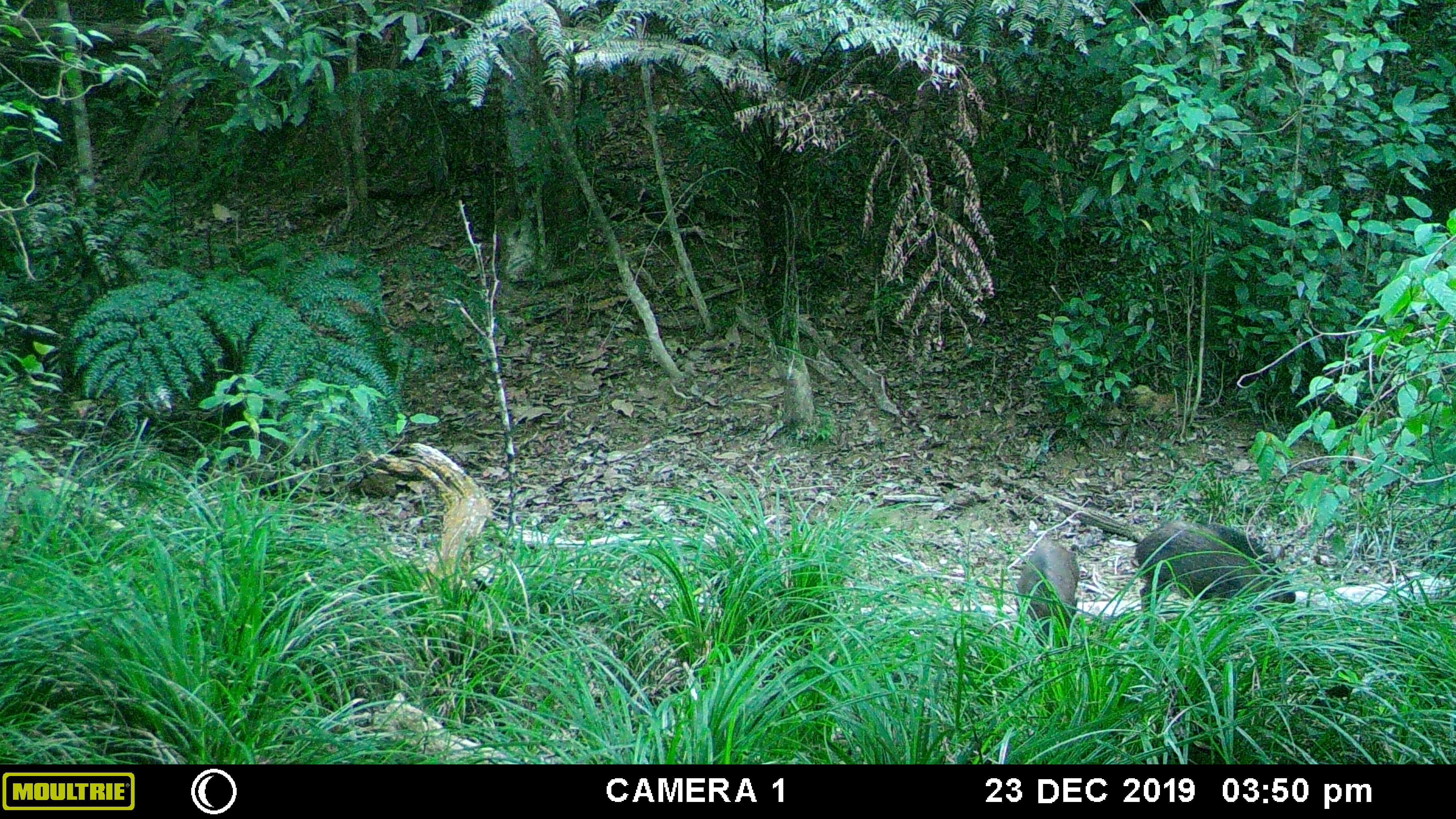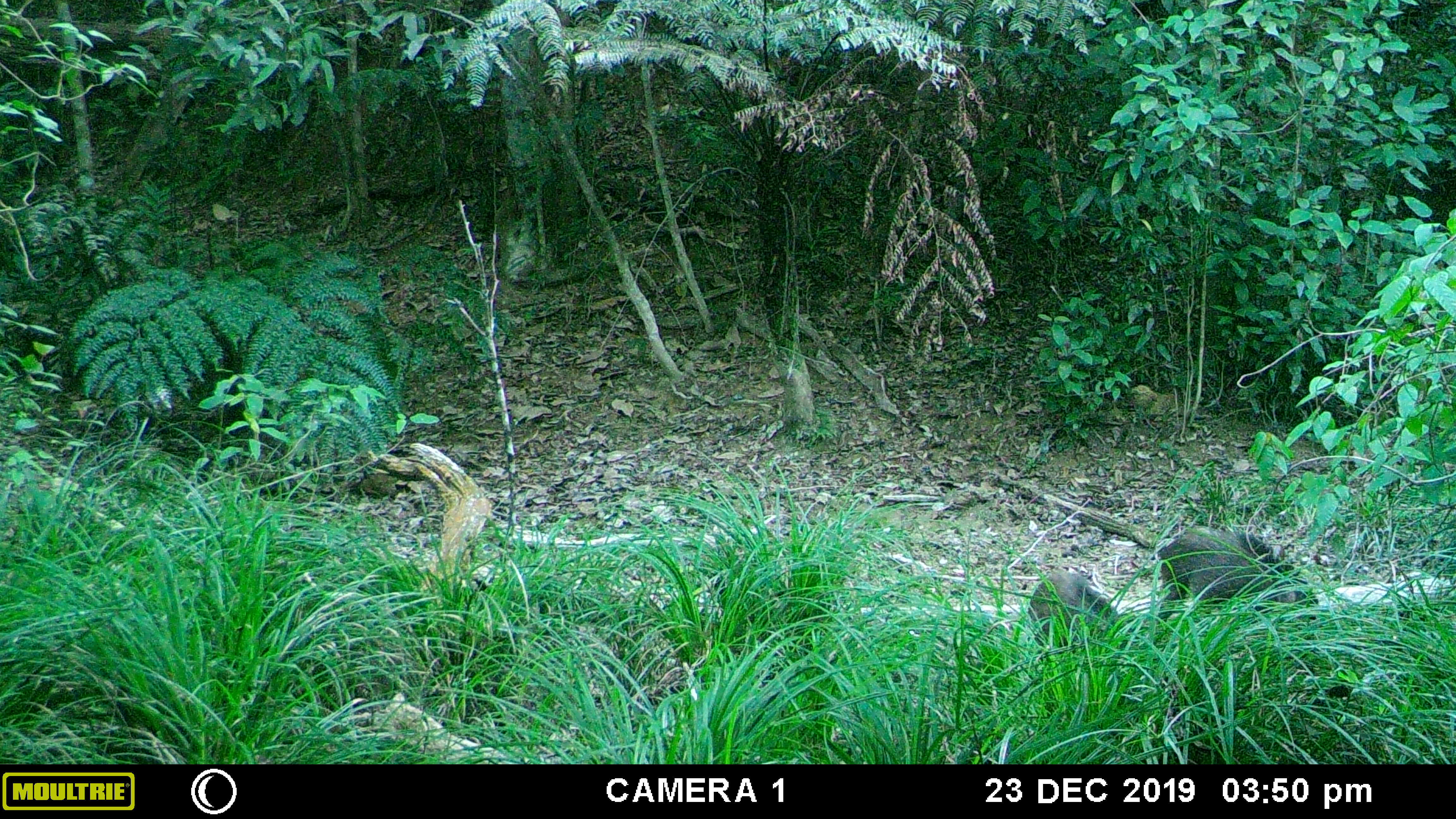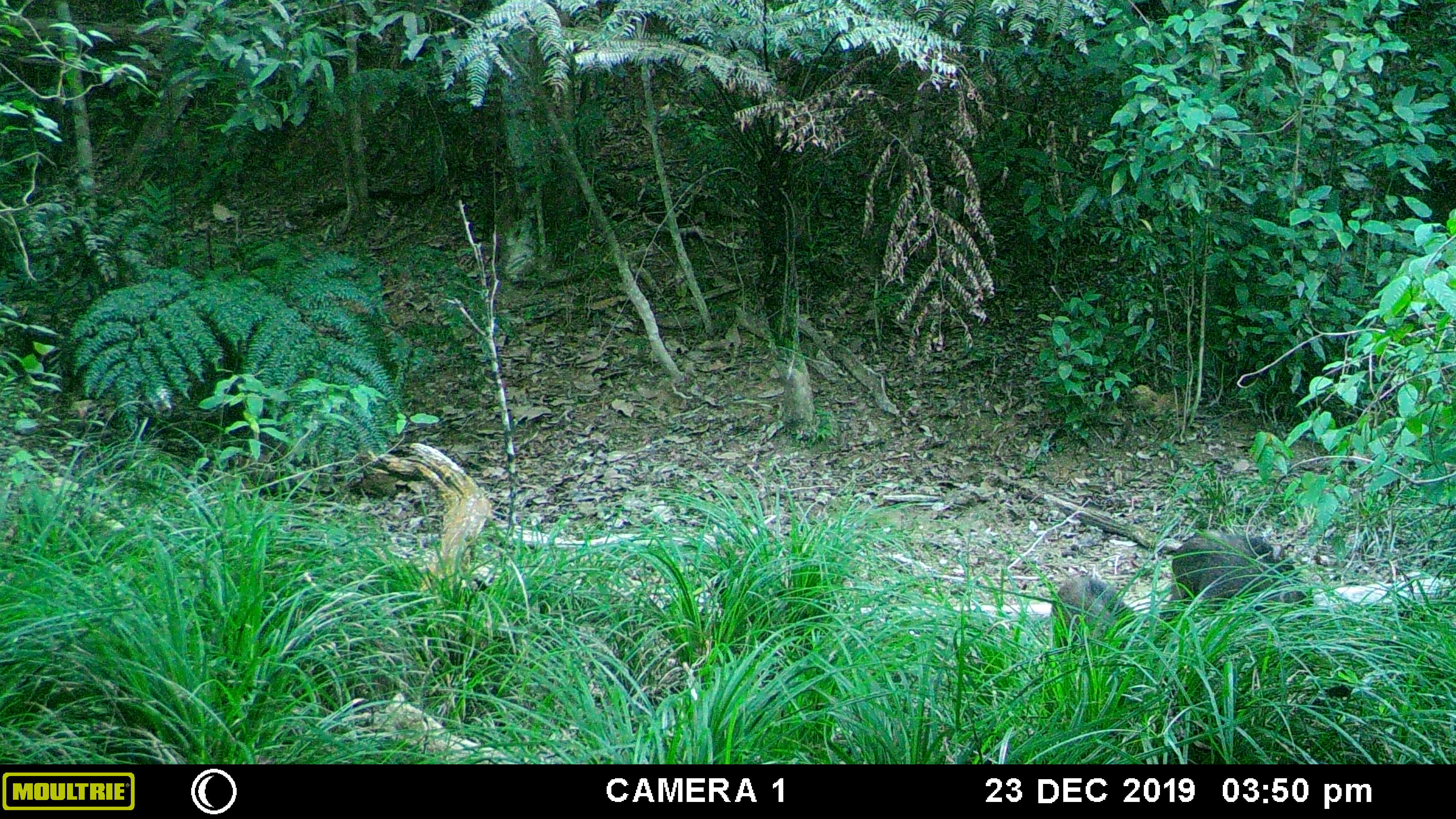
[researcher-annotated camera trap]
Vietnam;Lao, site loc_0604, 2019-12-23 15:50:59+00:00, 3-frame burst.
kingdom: Animalia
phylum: Chordata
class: Mammalia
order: Artiodactyla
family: Suidae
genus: Sus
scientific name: Sus scrofa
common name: eurasian wild pig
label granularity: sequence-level